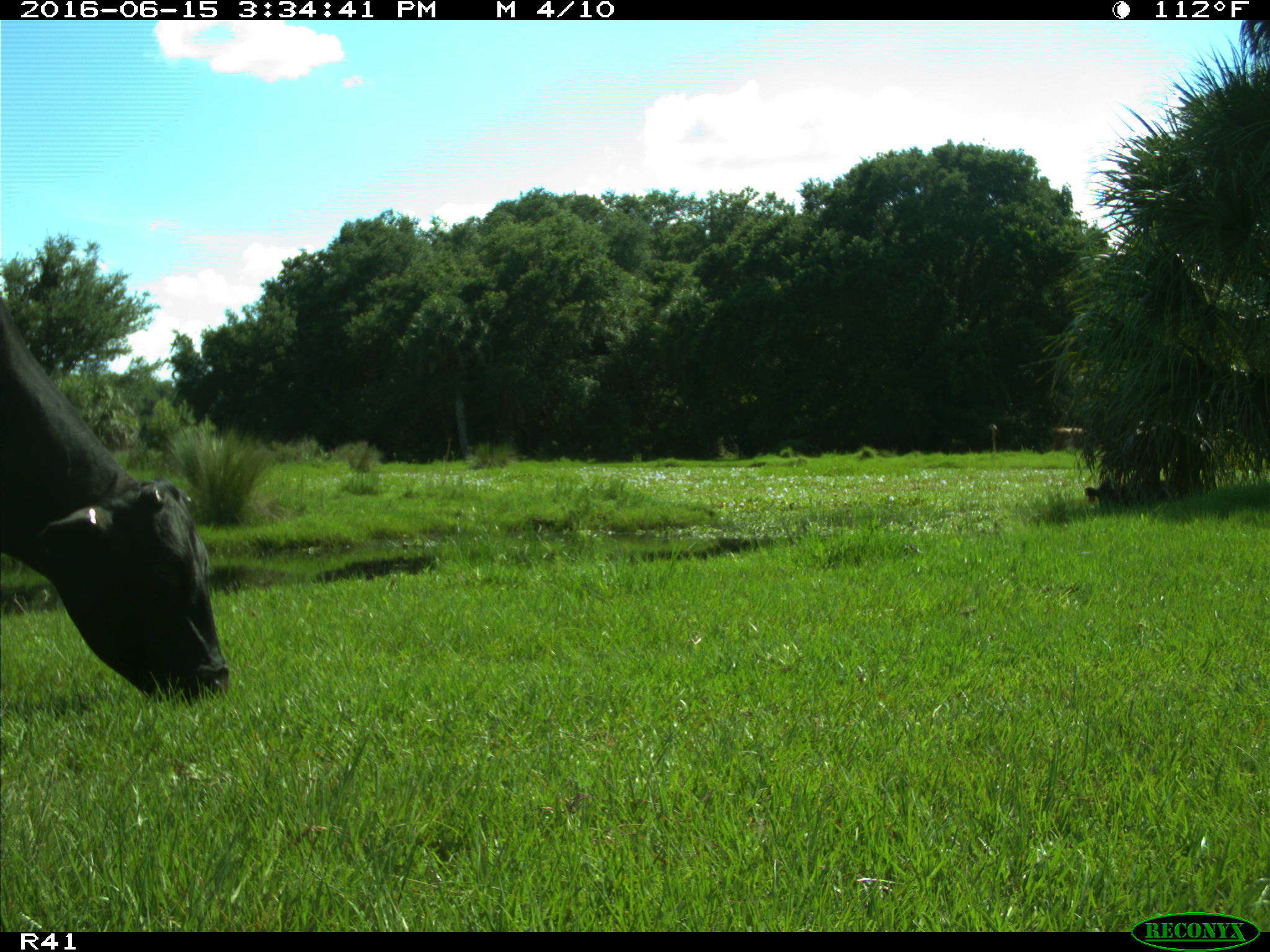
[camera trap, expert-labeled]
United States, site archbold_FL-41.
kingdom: Animalia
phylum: Chordata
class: Mammalia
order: Artiodactyla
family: Bovidae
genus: Bos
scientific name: Bos taurus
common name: domestic cow